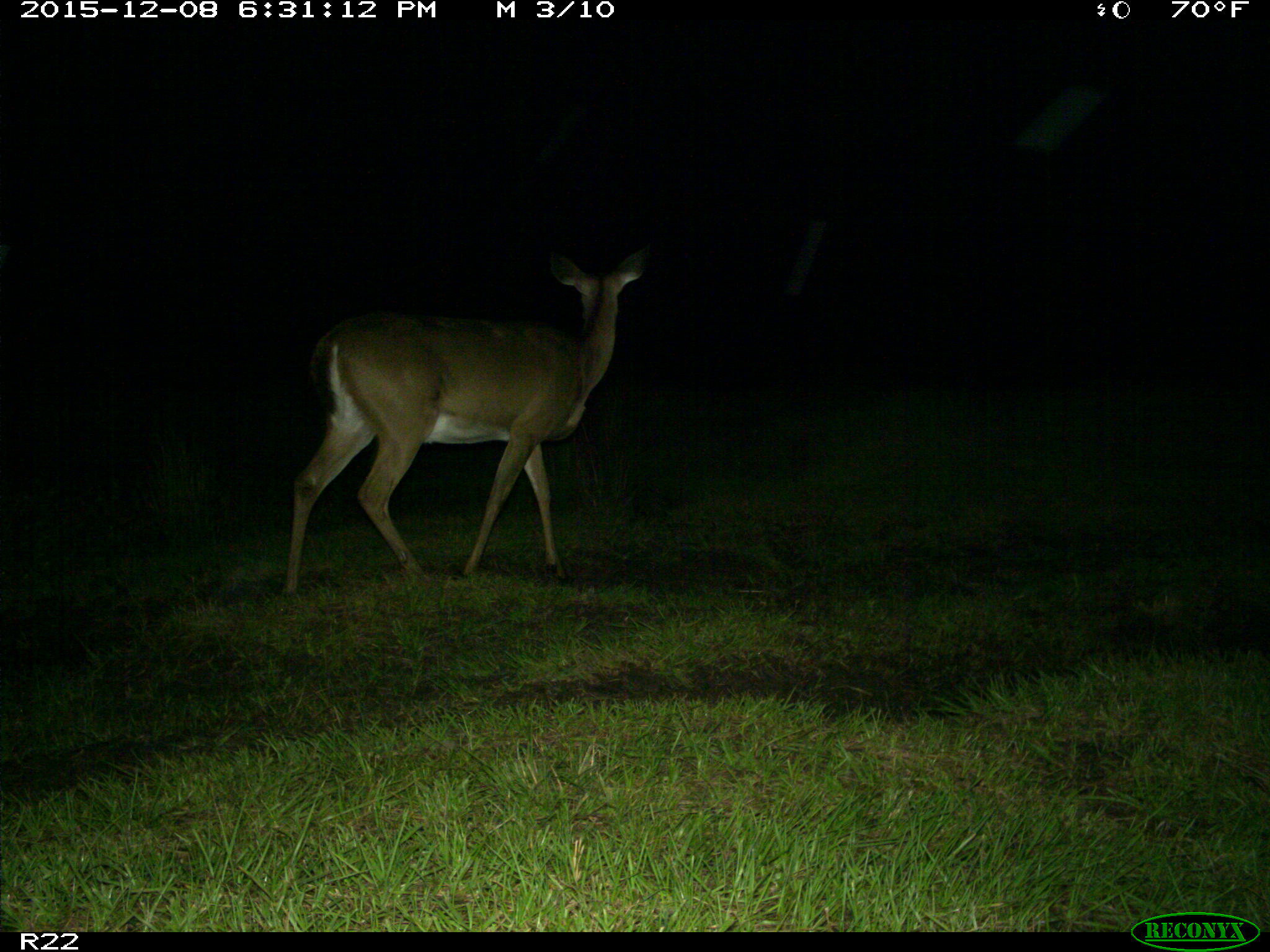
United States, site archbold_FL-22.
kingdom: Animalia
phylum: Chordata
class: Mammalia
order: Artiodactyla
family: Cervidae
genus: Odocoileus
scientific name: Odocoileus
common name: deer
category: unidentified deer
Unidentified deer (deer) (Odocoileus).